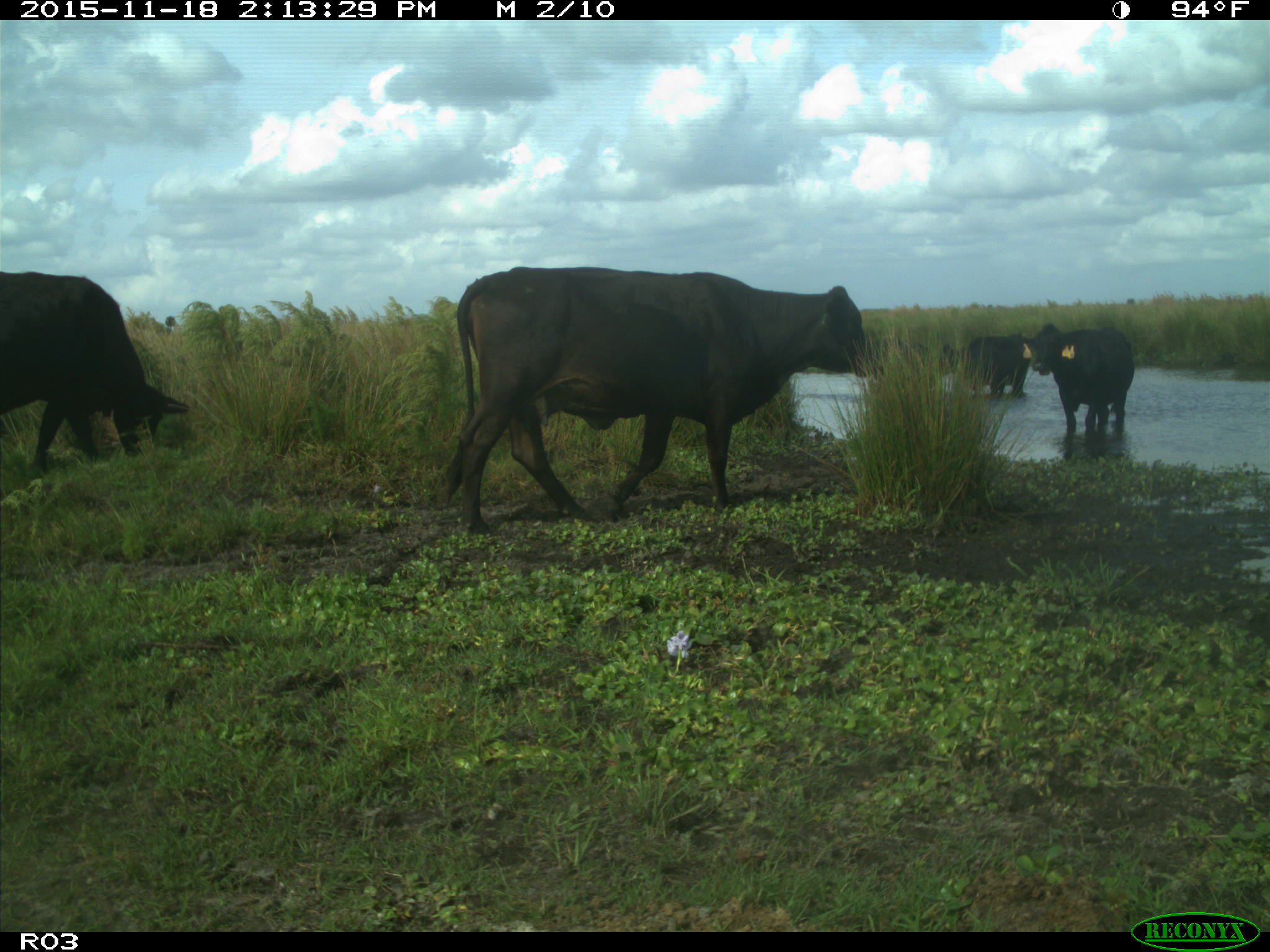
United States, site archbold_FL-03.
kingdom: Animalia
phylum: Chordata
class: Mammalia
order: Artiodactyla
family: Bovidae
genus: Bos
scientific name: Bos taurus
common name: domestic cow